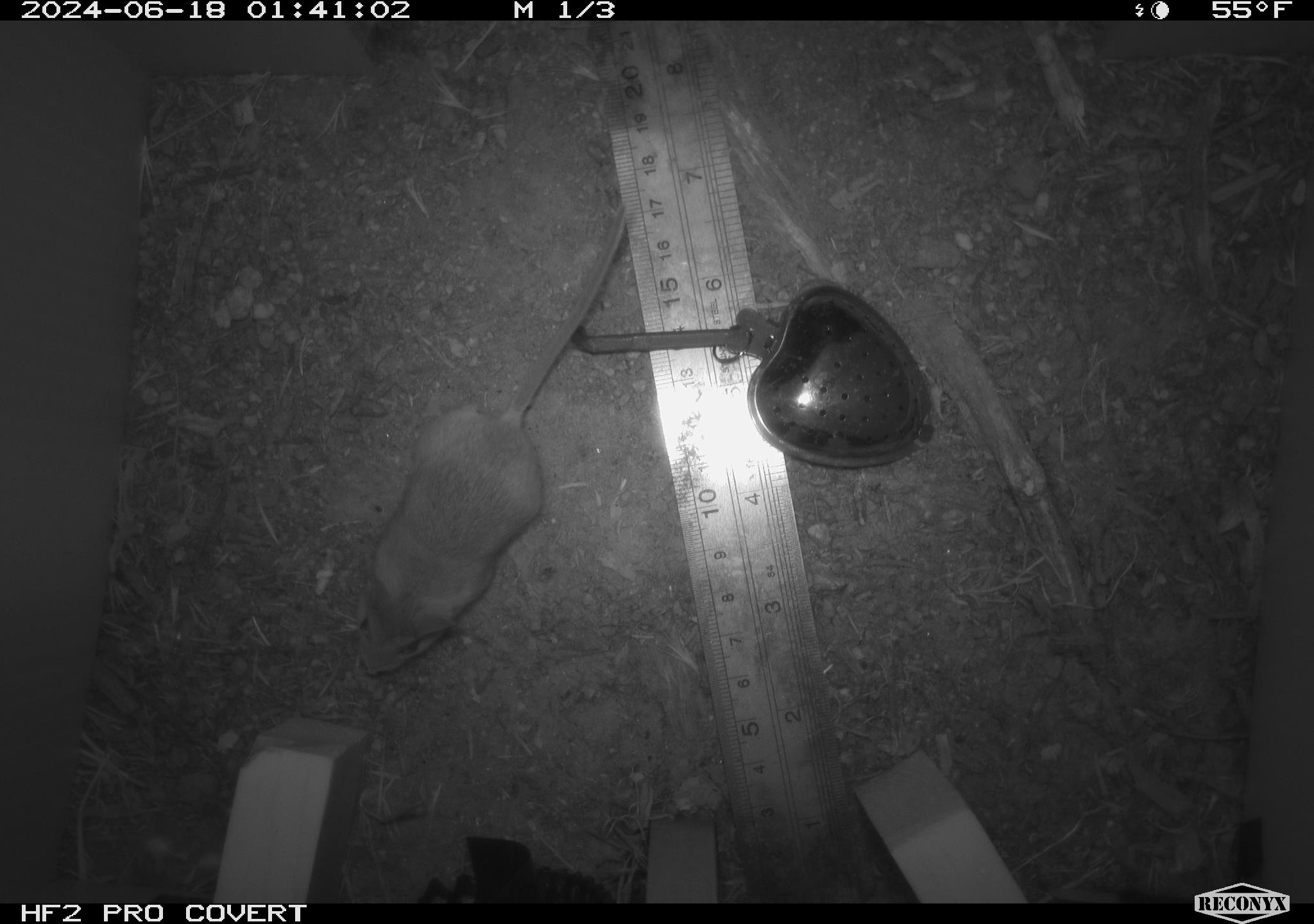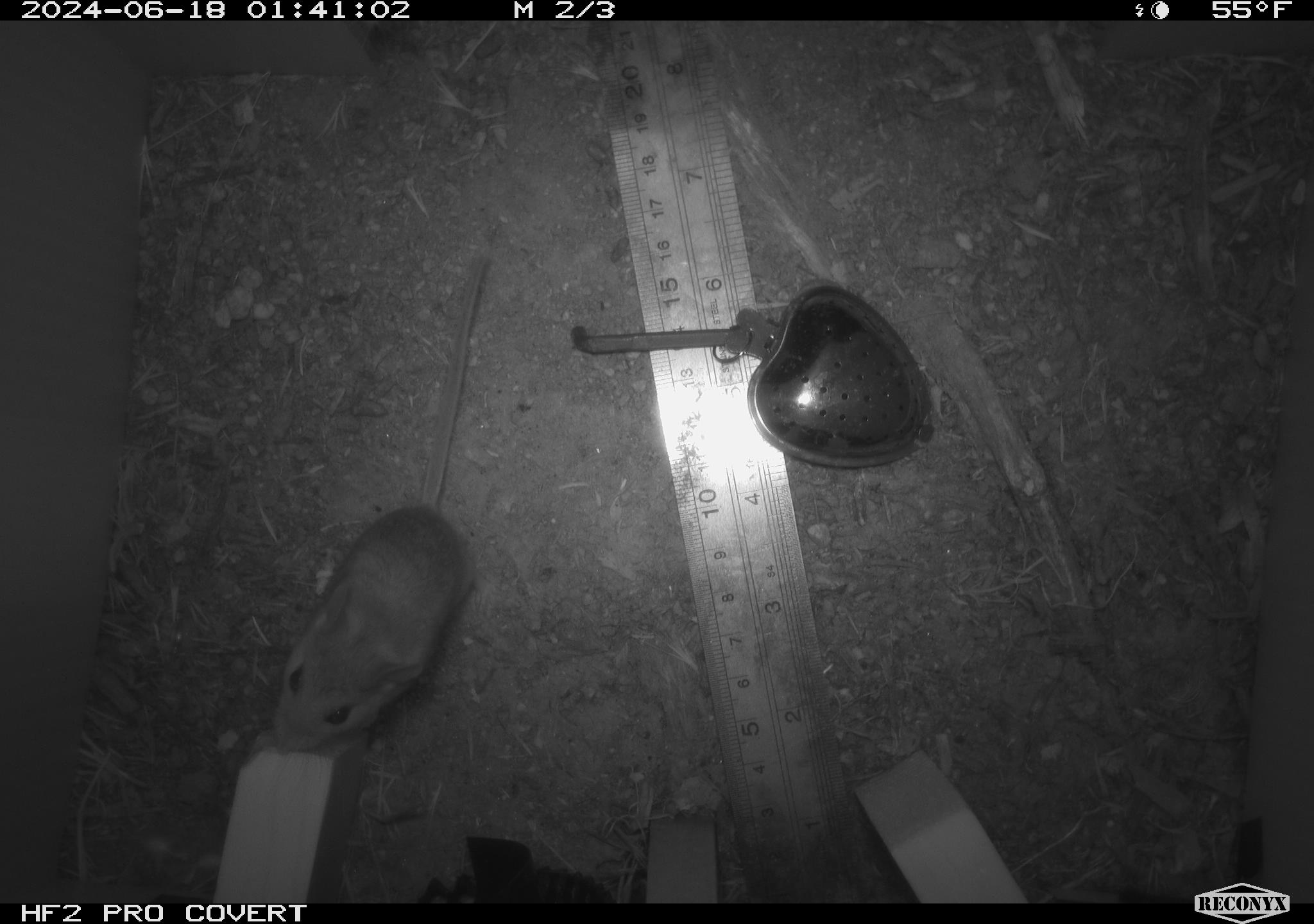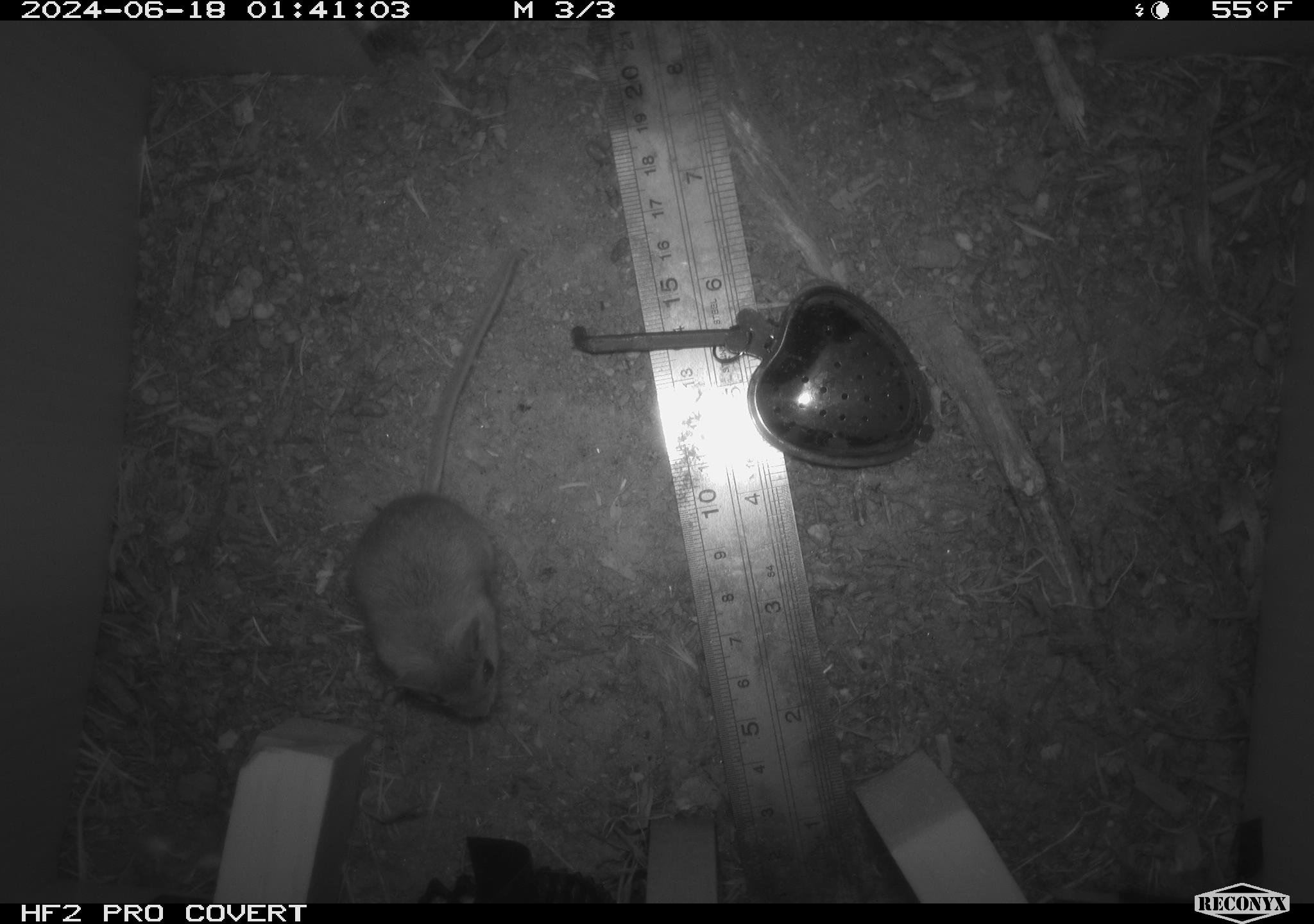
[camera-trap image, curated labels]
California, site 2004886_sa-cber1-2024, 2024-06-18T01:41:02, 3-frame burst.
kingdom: Animalia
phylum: Chordata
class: Mammalia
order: Rodentia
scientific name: Rodentia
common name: mouse species